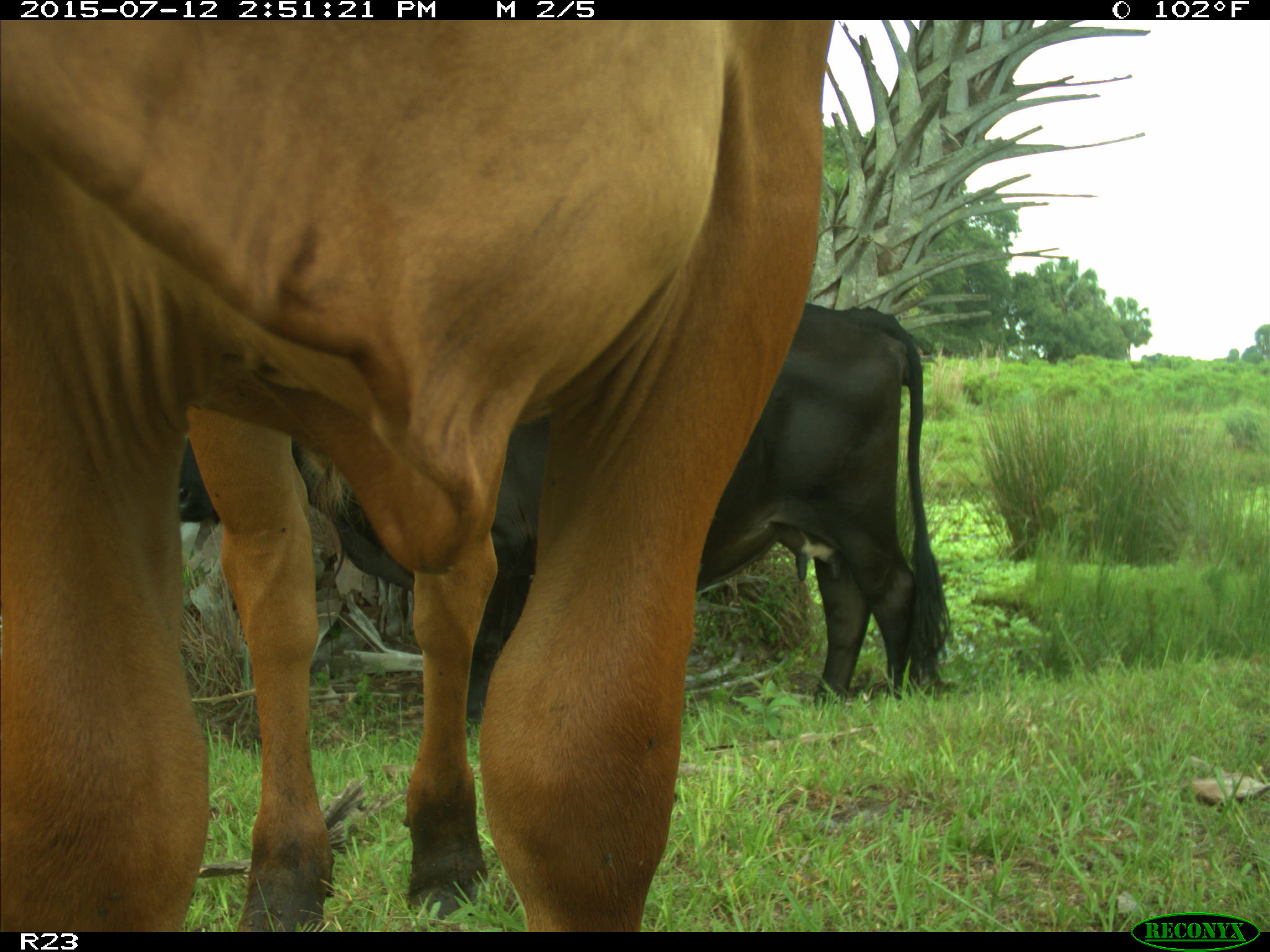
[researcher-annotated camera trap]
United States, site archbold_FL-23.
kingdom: Animalia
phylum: Chordata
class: Mammalia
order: Artiodactyla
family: Bovidae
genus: Bos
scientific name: Bos taurus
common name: domestic cow